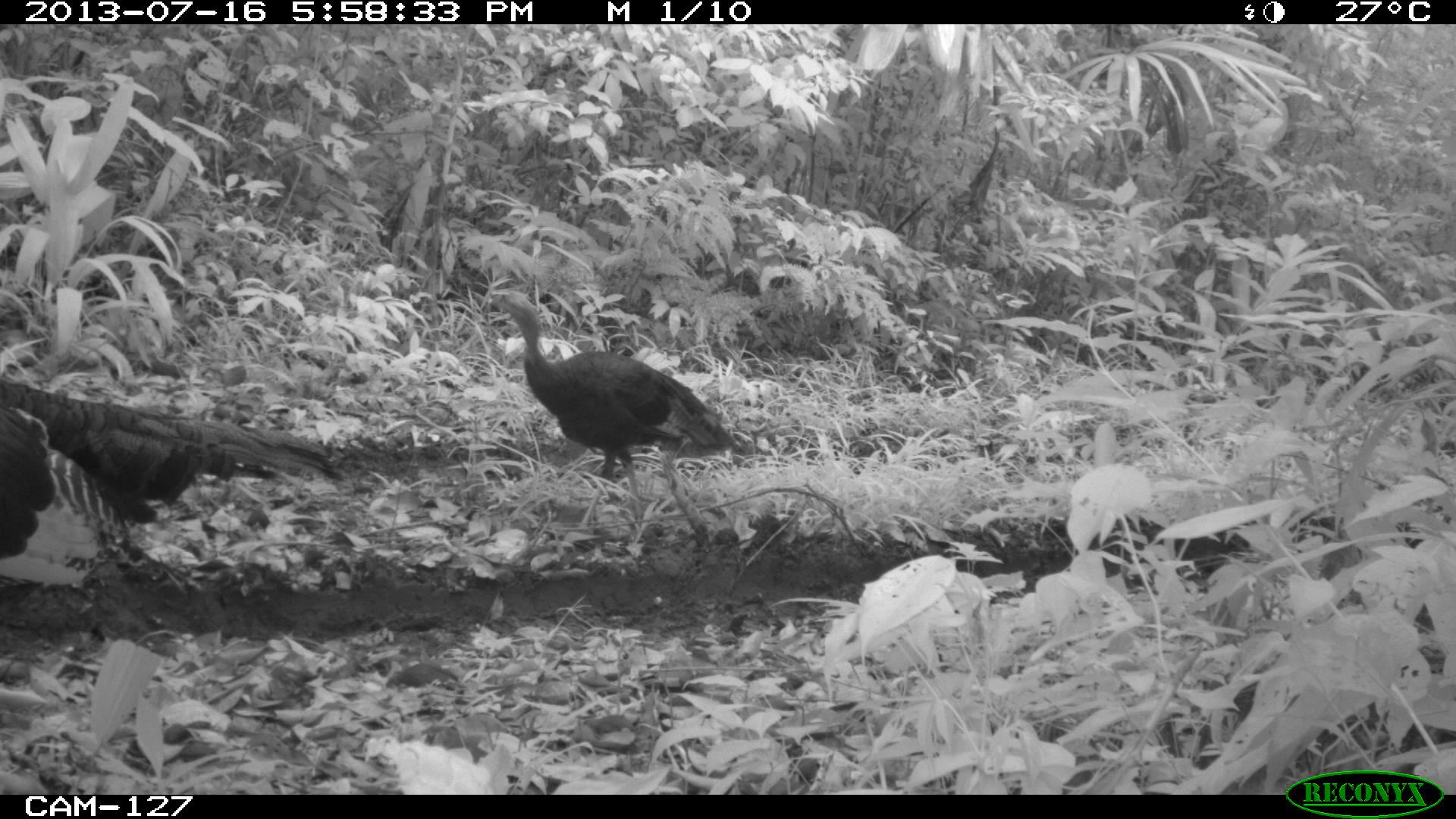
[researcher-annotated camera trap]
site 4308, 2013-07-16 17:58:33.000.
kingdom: Animalia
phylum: Chordata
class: Aves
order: Galliformes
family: Phasianidae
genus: Meleagris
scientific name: Meleagris ocellata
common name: ocellated turkey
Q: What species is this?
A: Meleagris ocellata (ocellated turkey).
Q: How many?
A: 4.